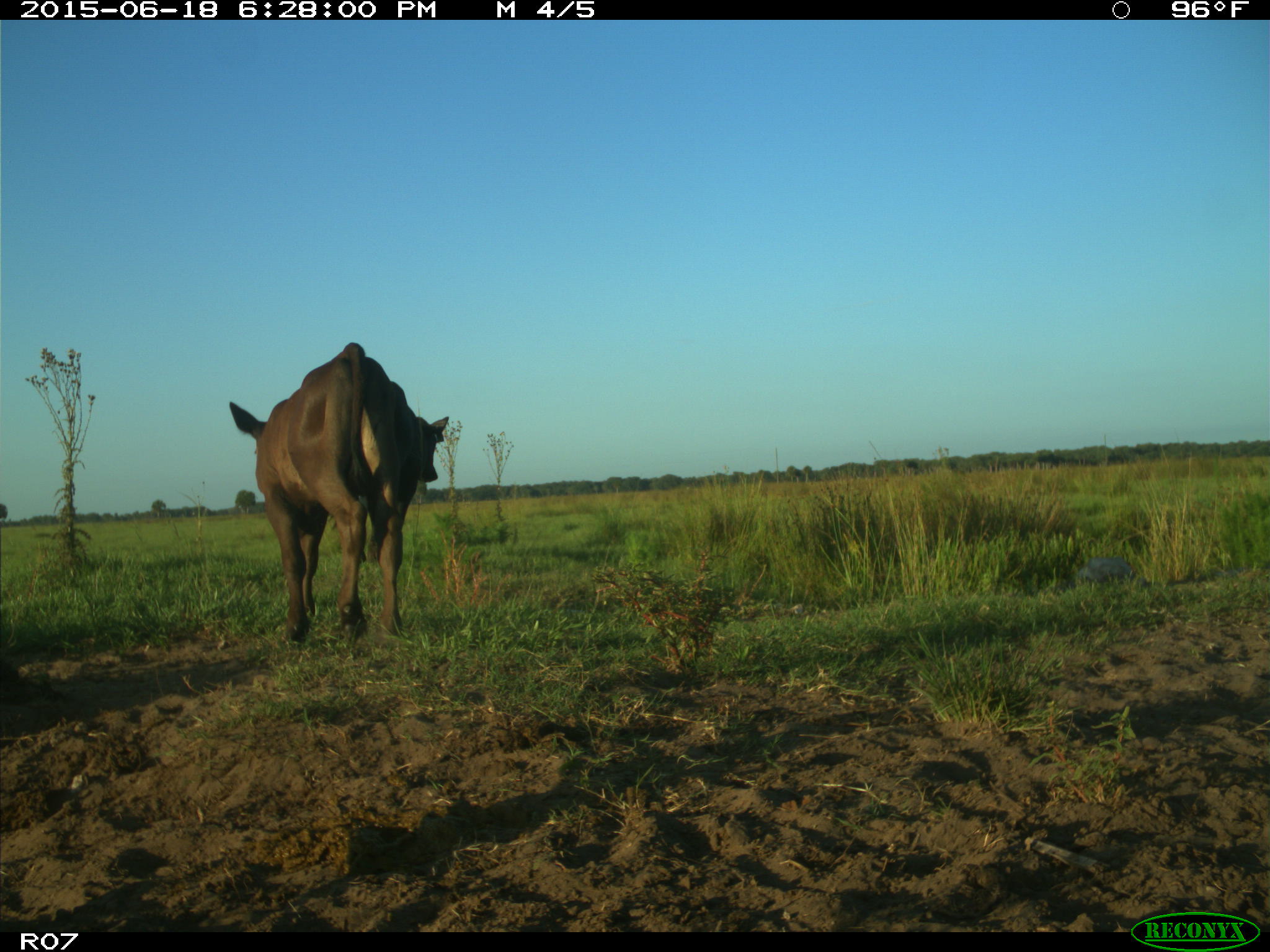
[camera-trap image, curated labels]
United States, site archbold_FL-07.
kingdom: Animalia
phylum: Chordata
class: Mammalia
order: Artiodactyla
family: Bovidae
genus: Bos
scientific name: Bos taurus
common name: domestic cow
Bos taurus (domestic cow).